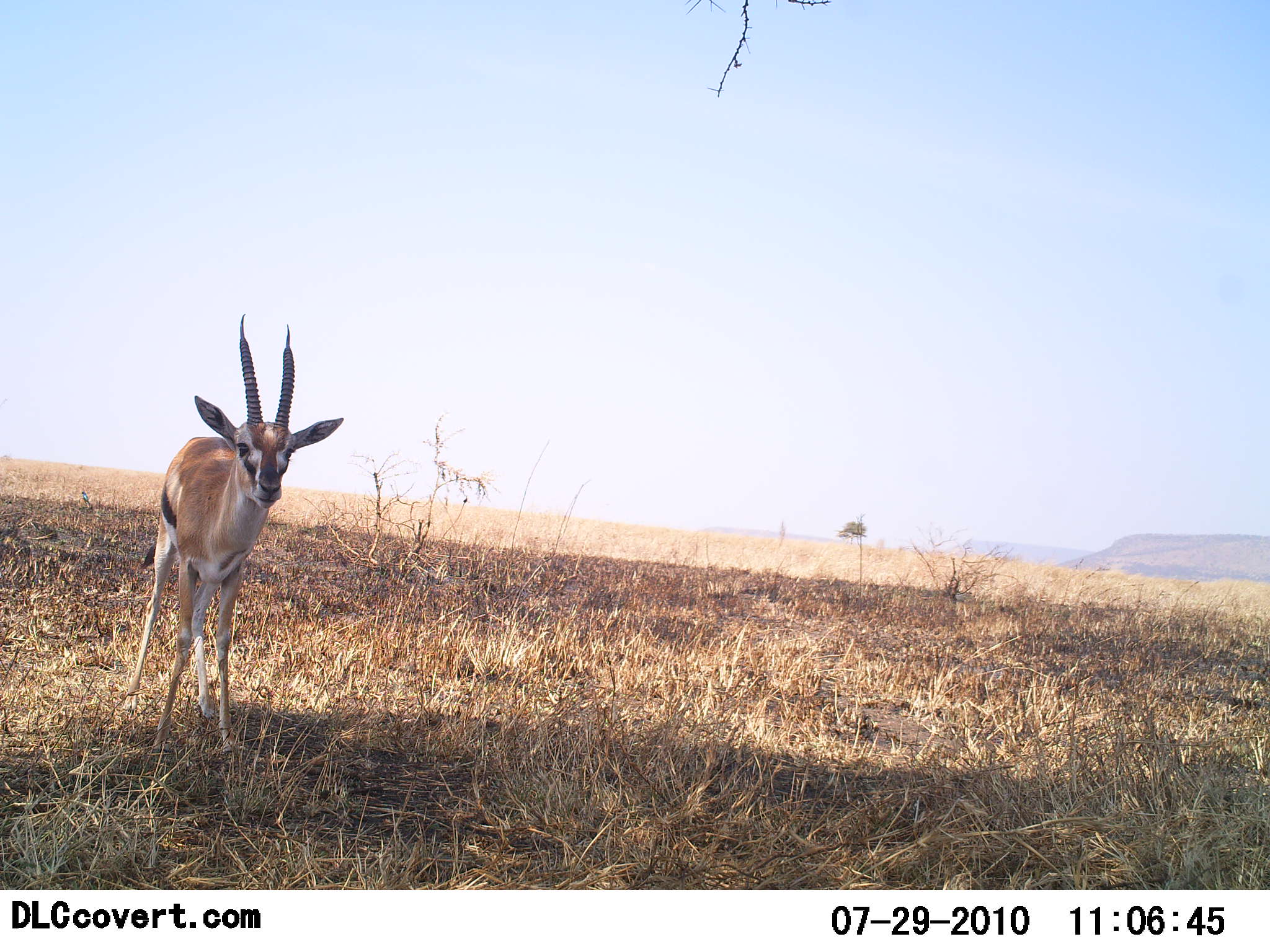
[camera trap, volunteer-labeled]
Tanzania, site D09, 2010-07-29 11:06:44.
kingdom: Animalia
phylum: Chordata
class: Mammalia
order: Artiodactyla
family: Bovidae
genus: Eudorcas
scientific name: Eudorcas thomsonii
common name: thomson's gazelle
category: gazellethomsons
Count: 1.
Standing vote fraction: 100%.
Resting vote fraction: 0%.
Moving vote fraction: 0%.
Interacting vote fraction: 0%.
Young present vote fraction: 0%.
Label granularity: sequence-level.